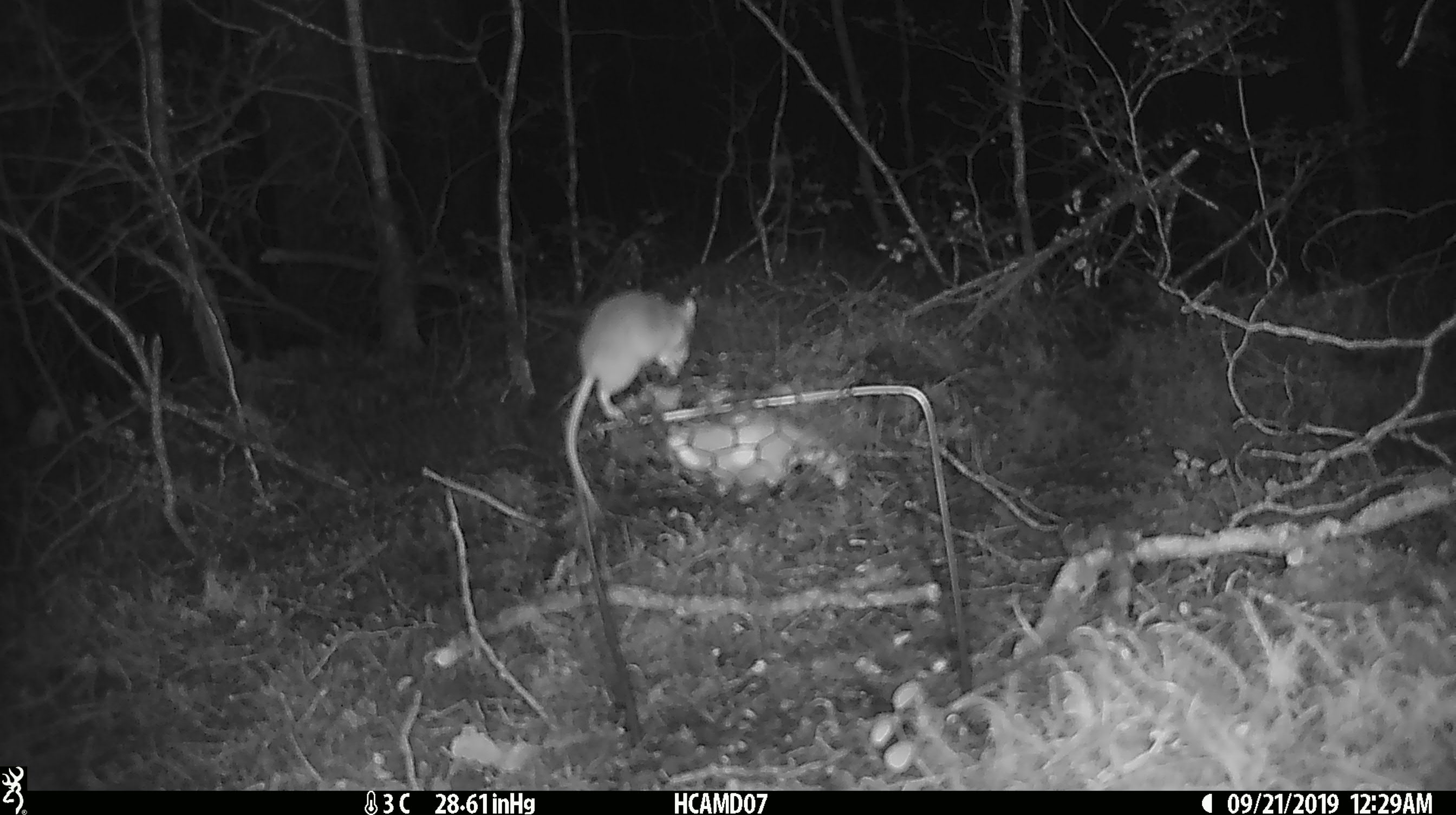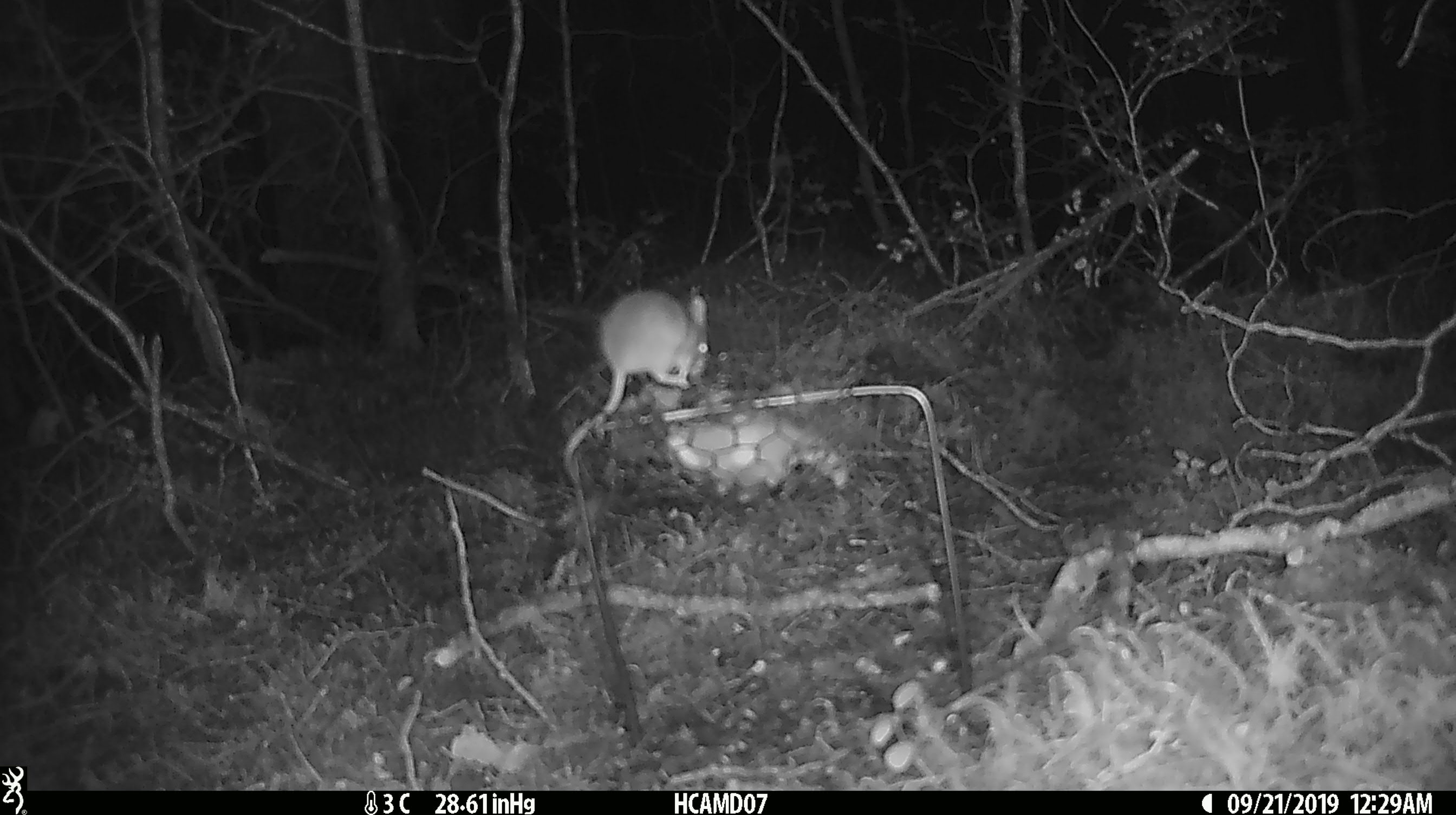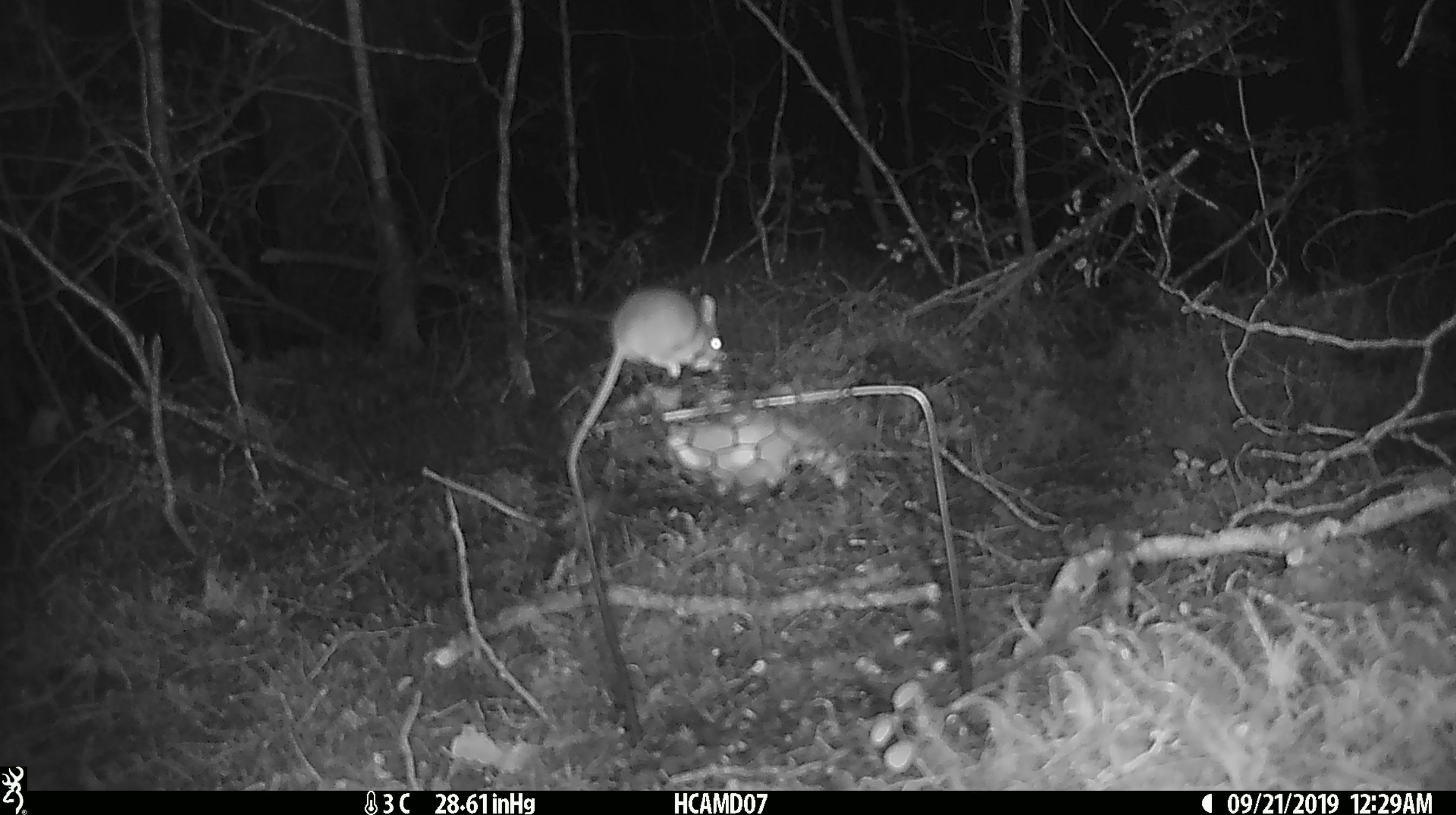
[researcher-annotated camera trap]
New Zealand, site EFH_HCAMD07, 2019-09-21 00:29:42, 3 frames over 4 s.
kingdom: Animalia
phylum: Chordata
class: Mammalia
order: Rodentia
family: Muridae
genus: Mus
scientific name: Mus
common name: mouse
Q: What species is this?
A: Mouse (Mus).